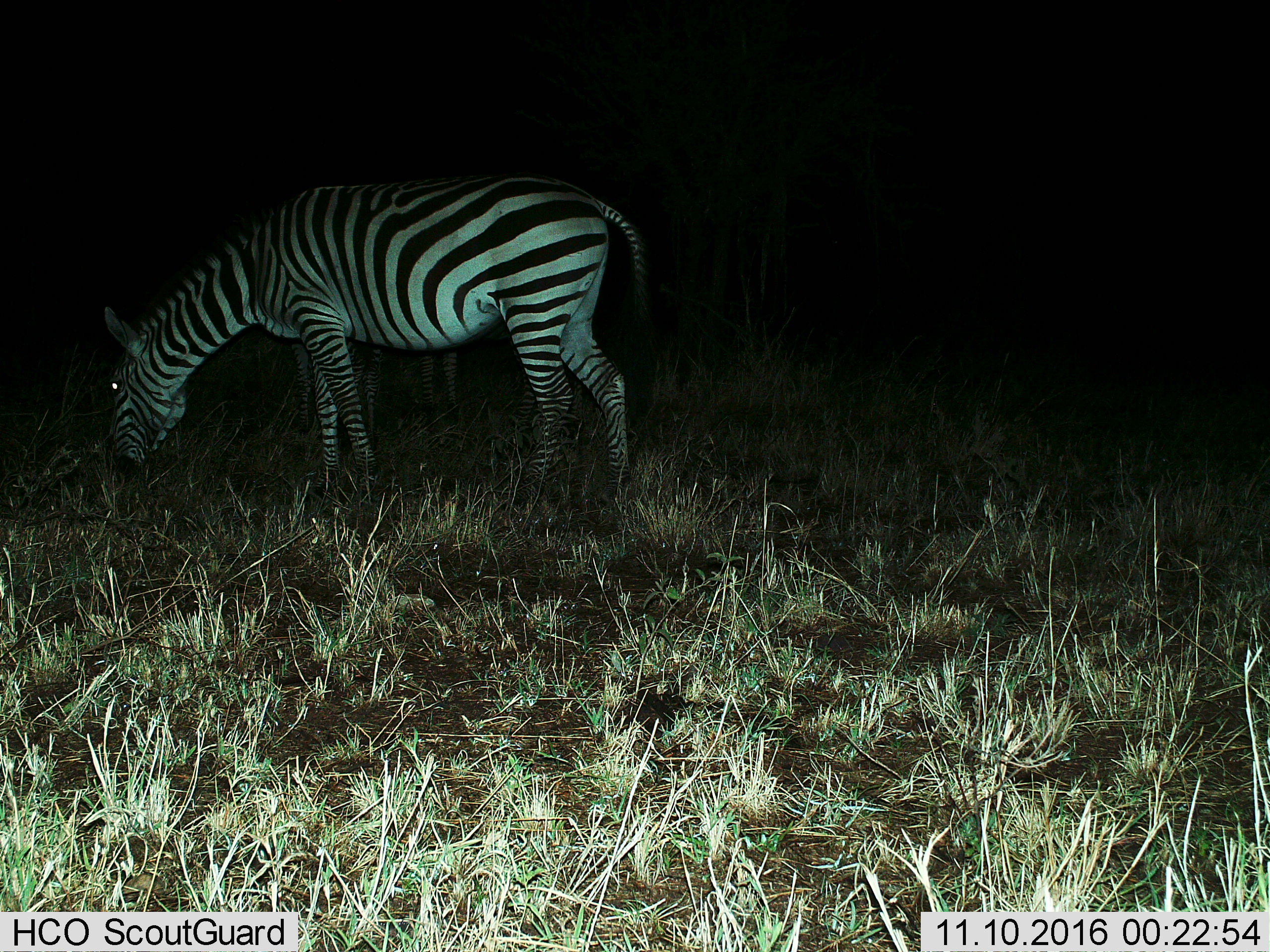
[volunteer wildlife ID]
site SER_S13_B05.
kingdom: Animalia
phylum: Chordata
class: Mammalia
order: Perissodactyla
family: Equidae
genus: Equus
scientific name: Equus quagga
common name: plains zebra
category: zebraplains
Zebraplains (plains zebra) (Equus quagga), count 1. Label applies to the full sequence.